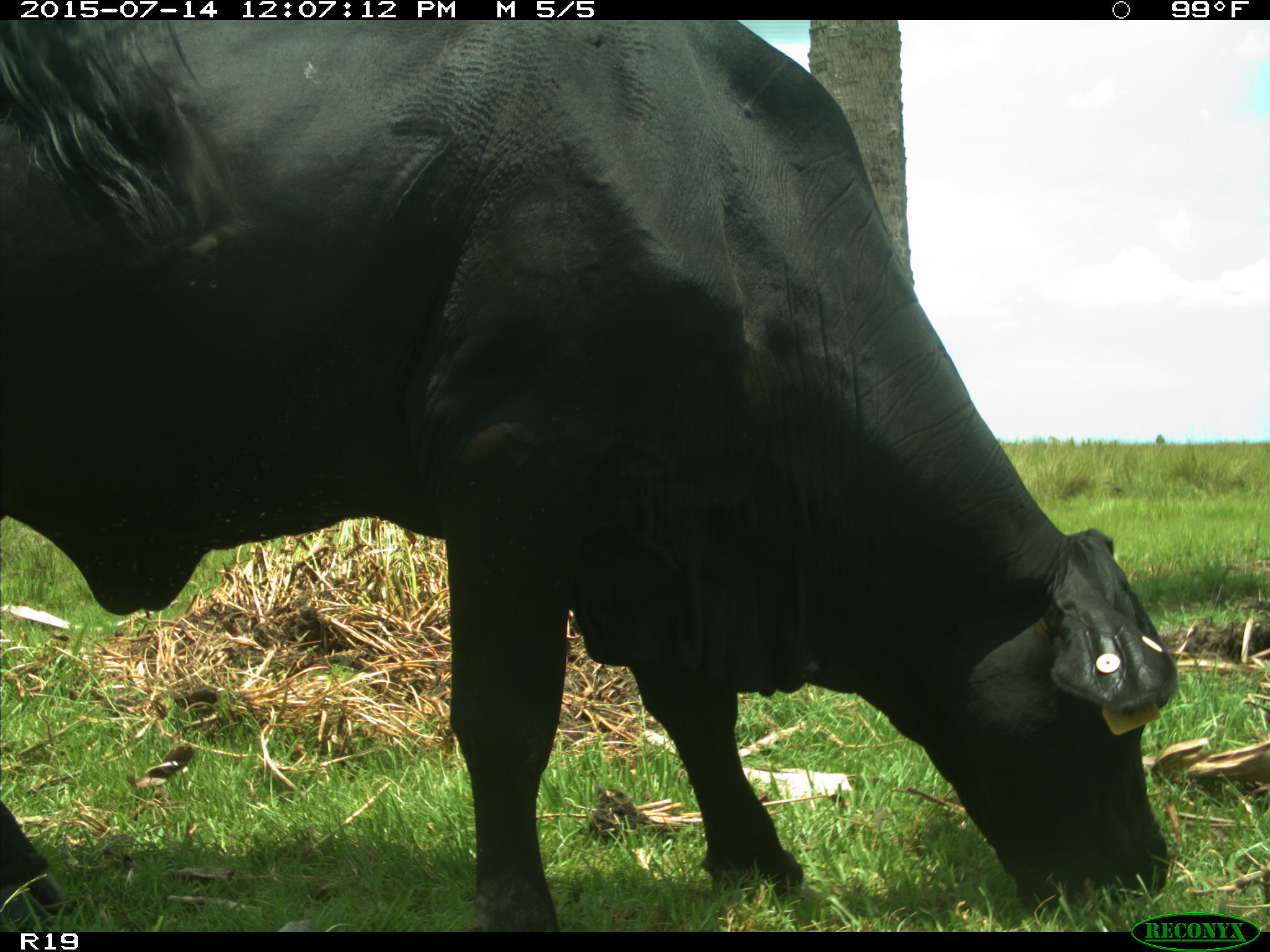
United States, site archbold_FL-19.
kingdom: Animalia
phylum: Chordata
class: Mammalia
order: Artiodactyla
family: Bovidae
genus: Bos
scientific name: Bos taurus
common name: domestic cow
Bos taurus (domestic cow).